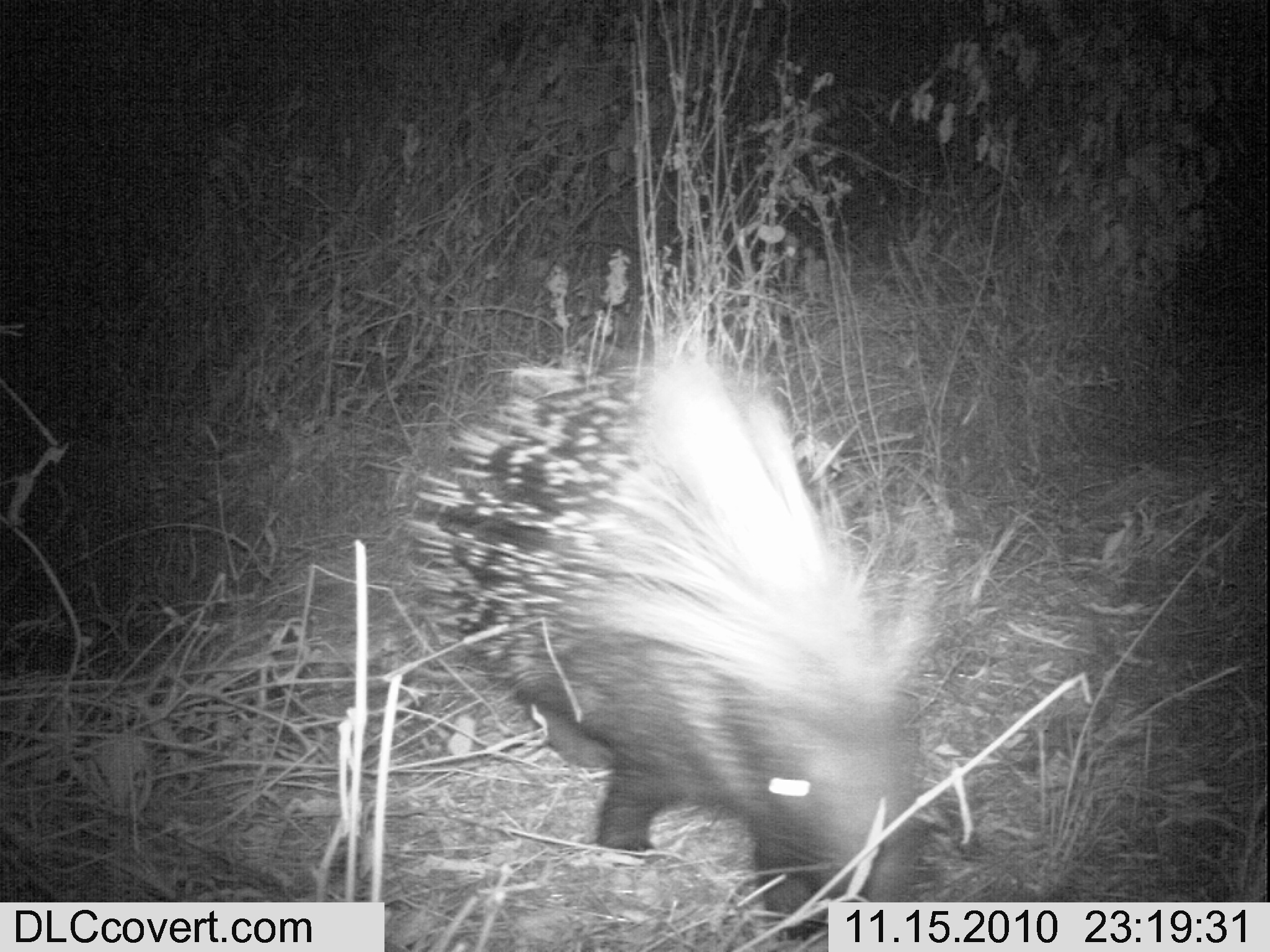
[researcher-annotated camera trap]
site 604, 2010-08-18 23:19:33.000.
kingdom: Animalia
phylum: Chordata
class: Mammalia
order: Rodentia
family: Hystricidae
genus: Hystrix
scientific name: Hystrix cristata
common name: crested porcupine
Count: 1.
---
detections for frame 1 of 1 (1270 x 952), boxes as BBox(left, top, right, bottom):
hystrix cristata: BBox(399, 316, 943, 896)